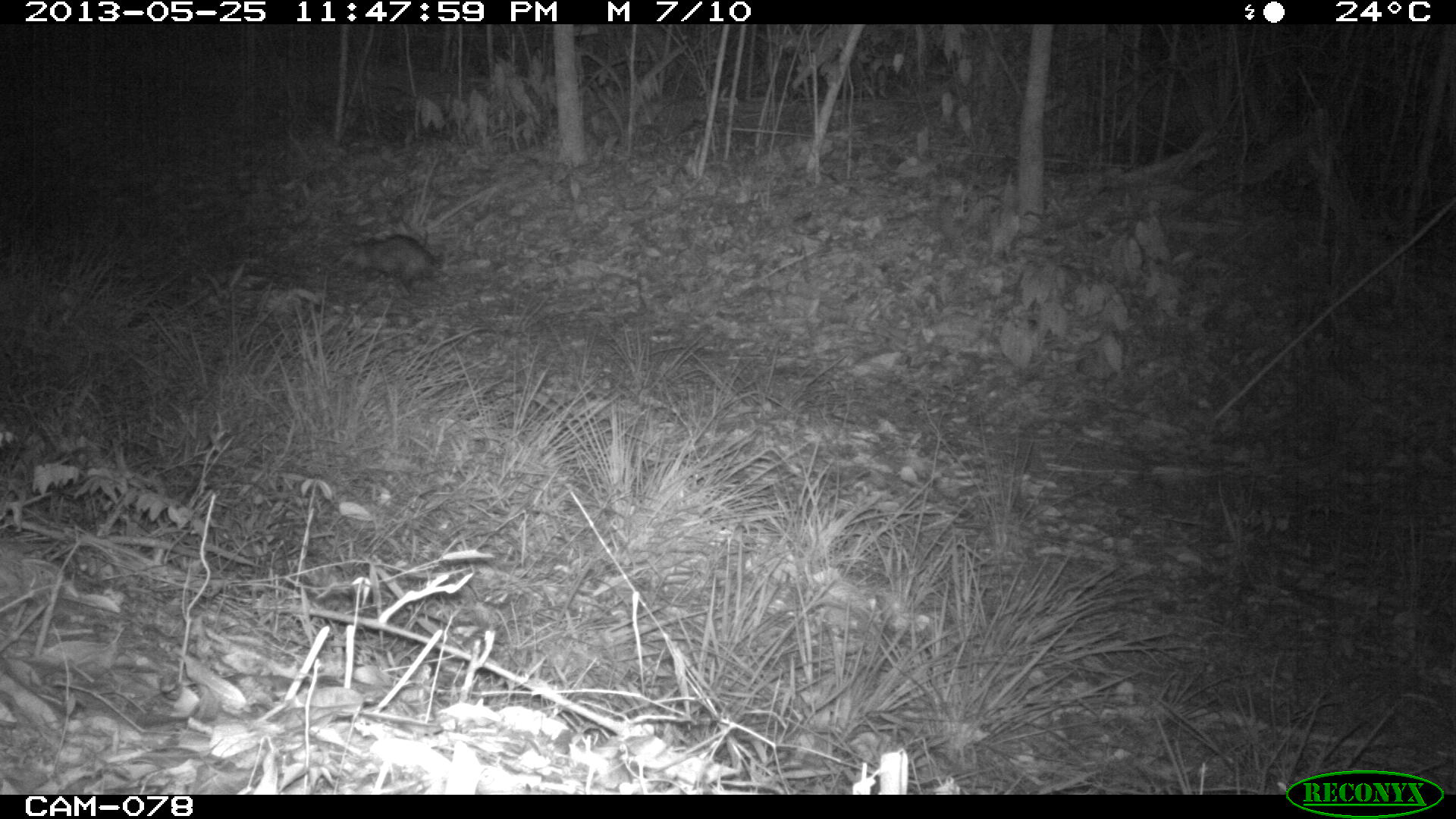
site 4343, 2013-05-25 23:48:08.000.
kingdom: Animalia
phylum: Chordata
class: Mammalia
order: Didelphimorphia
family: Didelphidae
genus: Didelphis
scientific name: Didelphis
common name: american opossums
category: didelphis sp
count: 1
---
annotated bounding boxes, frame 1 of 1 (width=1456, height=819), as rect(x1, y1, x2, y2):
didelphis sp: rect(337, 233, 444, 299)